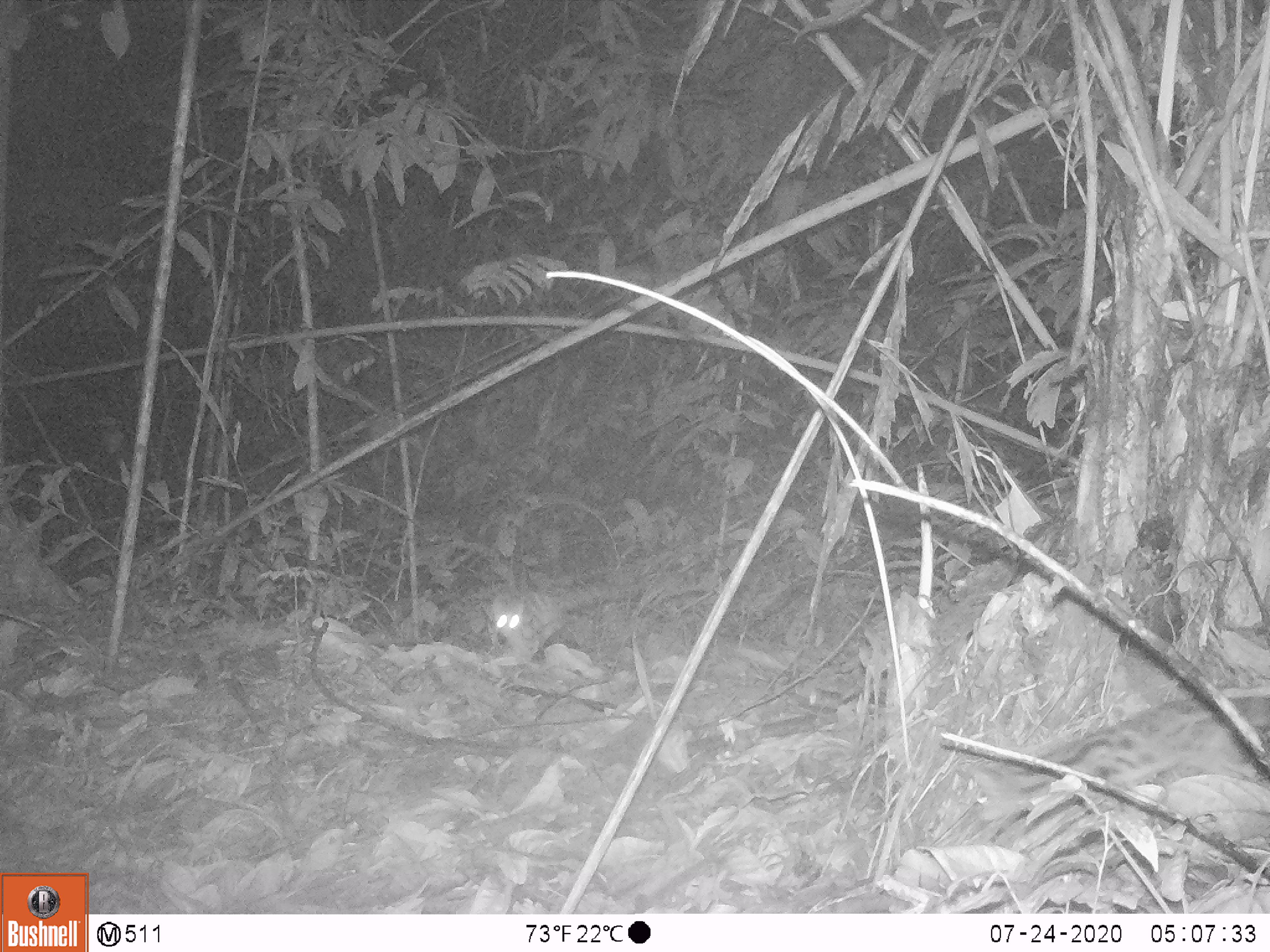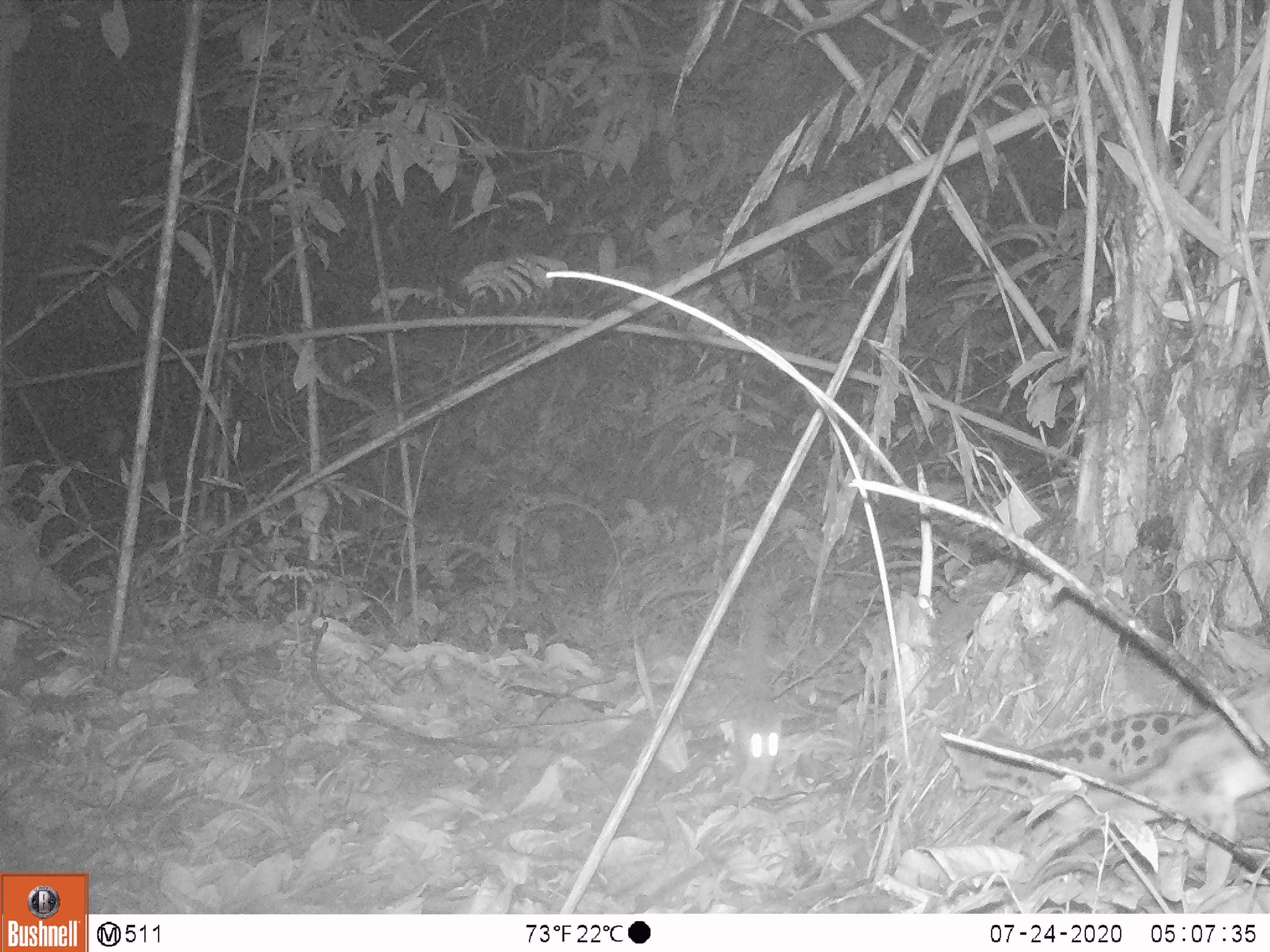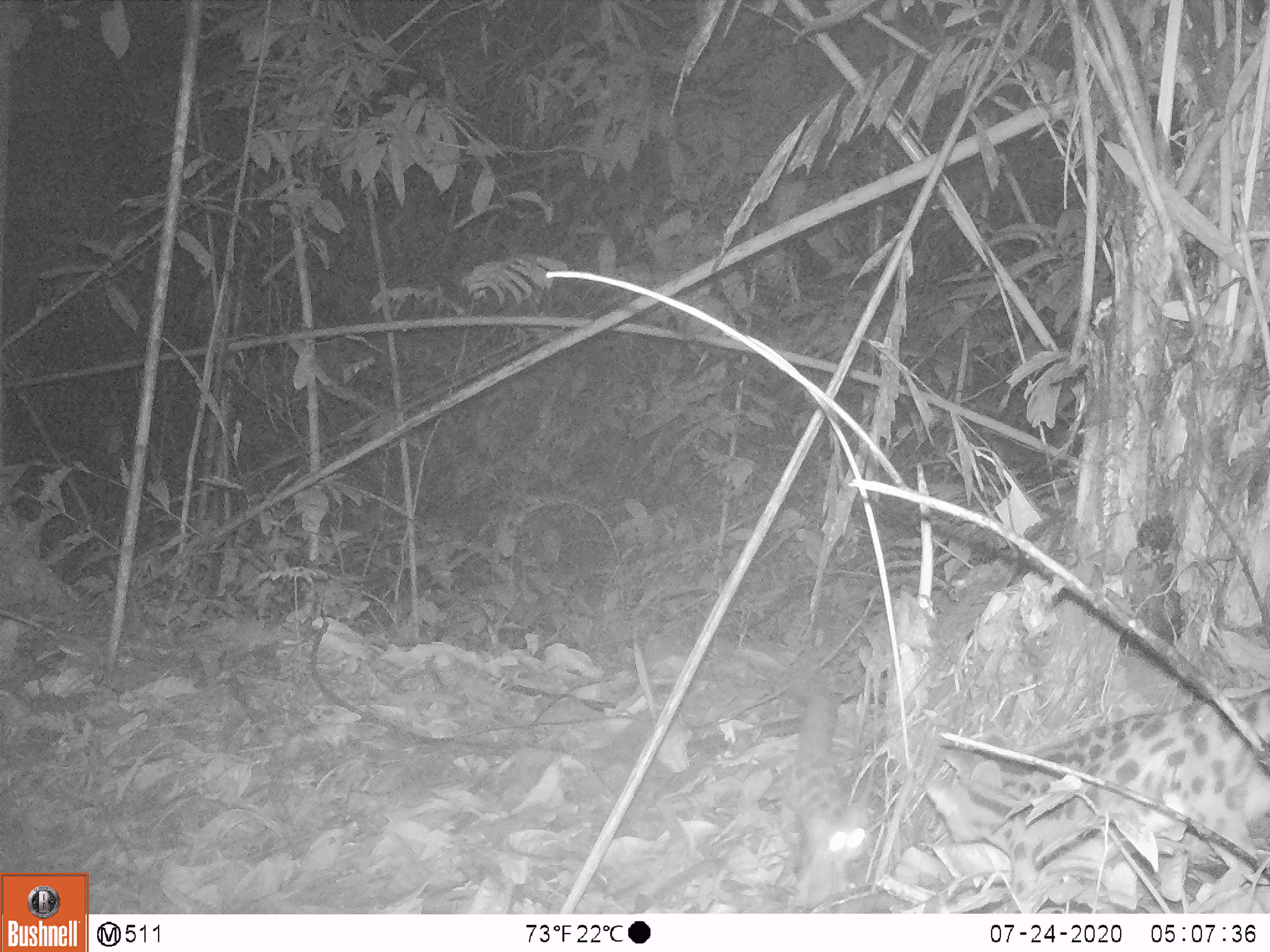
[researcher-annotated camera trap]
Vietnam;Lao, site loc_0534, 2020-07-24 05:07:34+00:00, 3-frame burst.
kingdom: Animalia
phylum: Chordata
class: Mammalia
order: Carnivora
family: Prionodontidae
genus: Prionodon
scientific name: Prionodon pardicolor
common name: spotted linsang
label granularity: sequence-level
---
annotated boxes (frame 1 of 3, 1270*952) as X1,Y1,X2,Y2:
spotted linsang: 973,695,1269,817; 480,585,618,662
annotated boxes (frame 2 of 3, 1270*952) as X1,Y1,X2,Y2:
spotted linsang: 1030,680,1269,903; 943,708,1198,831; 735,600,785,795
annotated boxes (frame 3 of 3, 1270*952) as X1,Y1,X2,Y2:
spotted linsang: 921,681,1268,893; 938,709,1181,798; 789,680,870,904